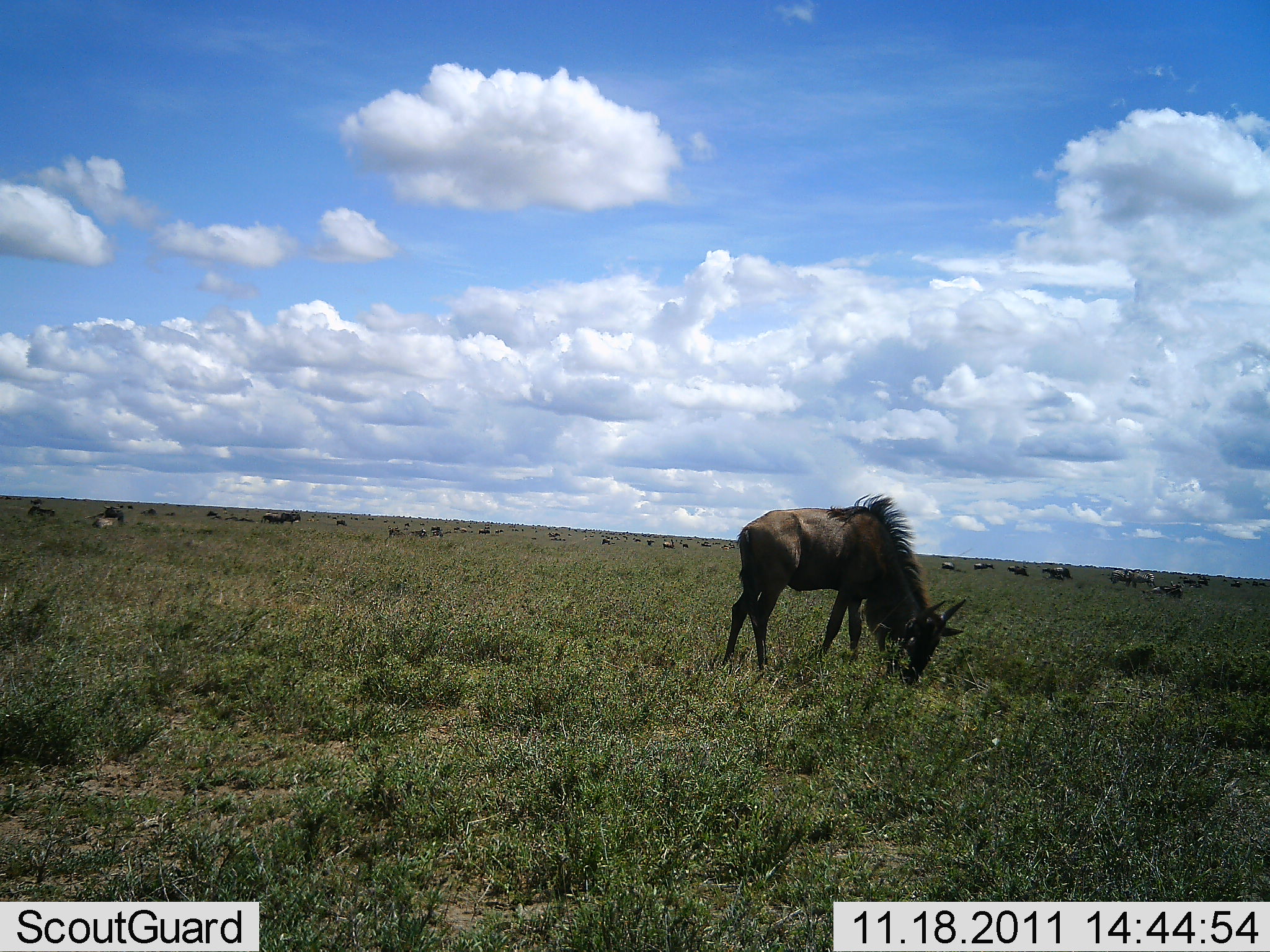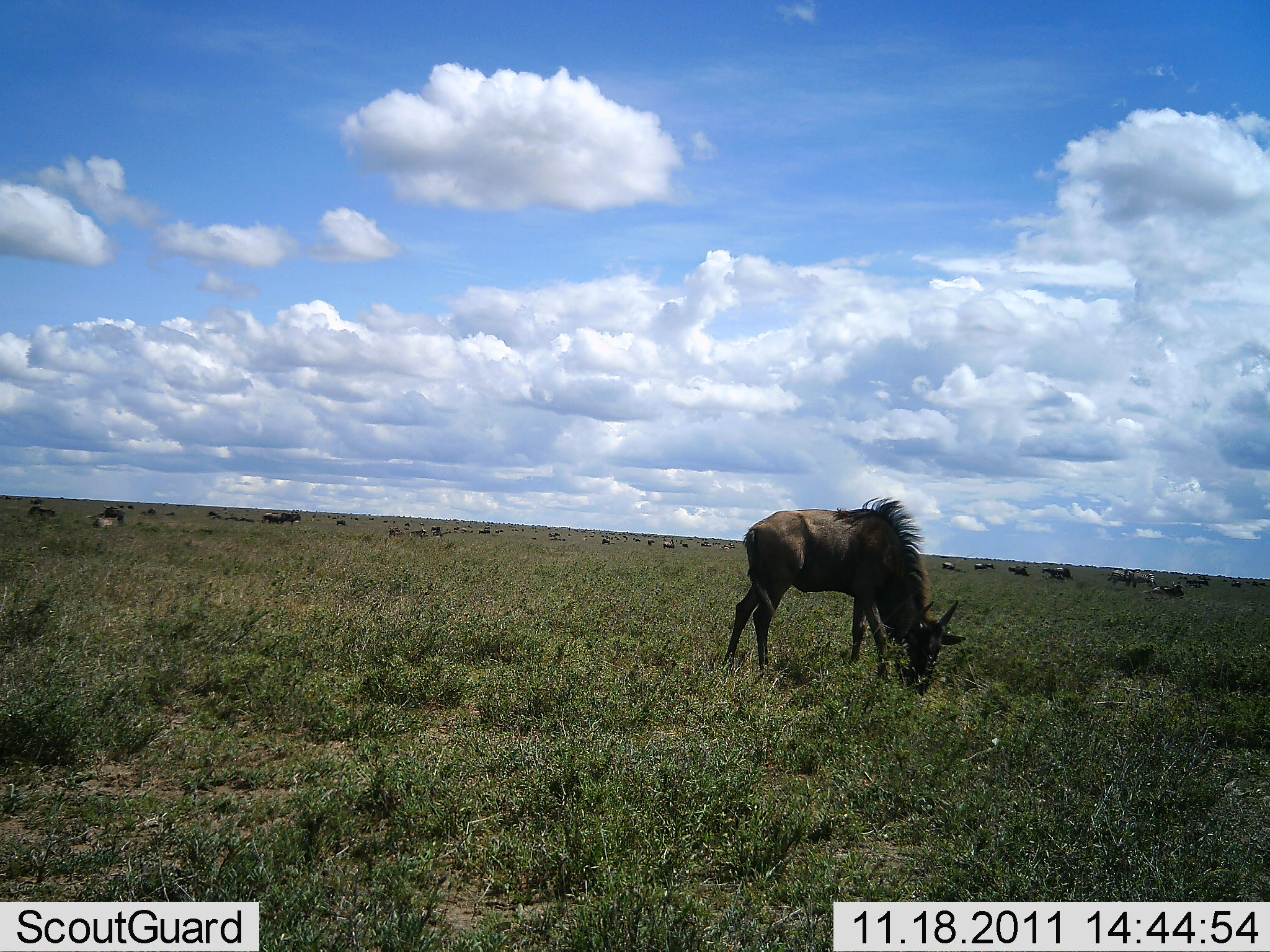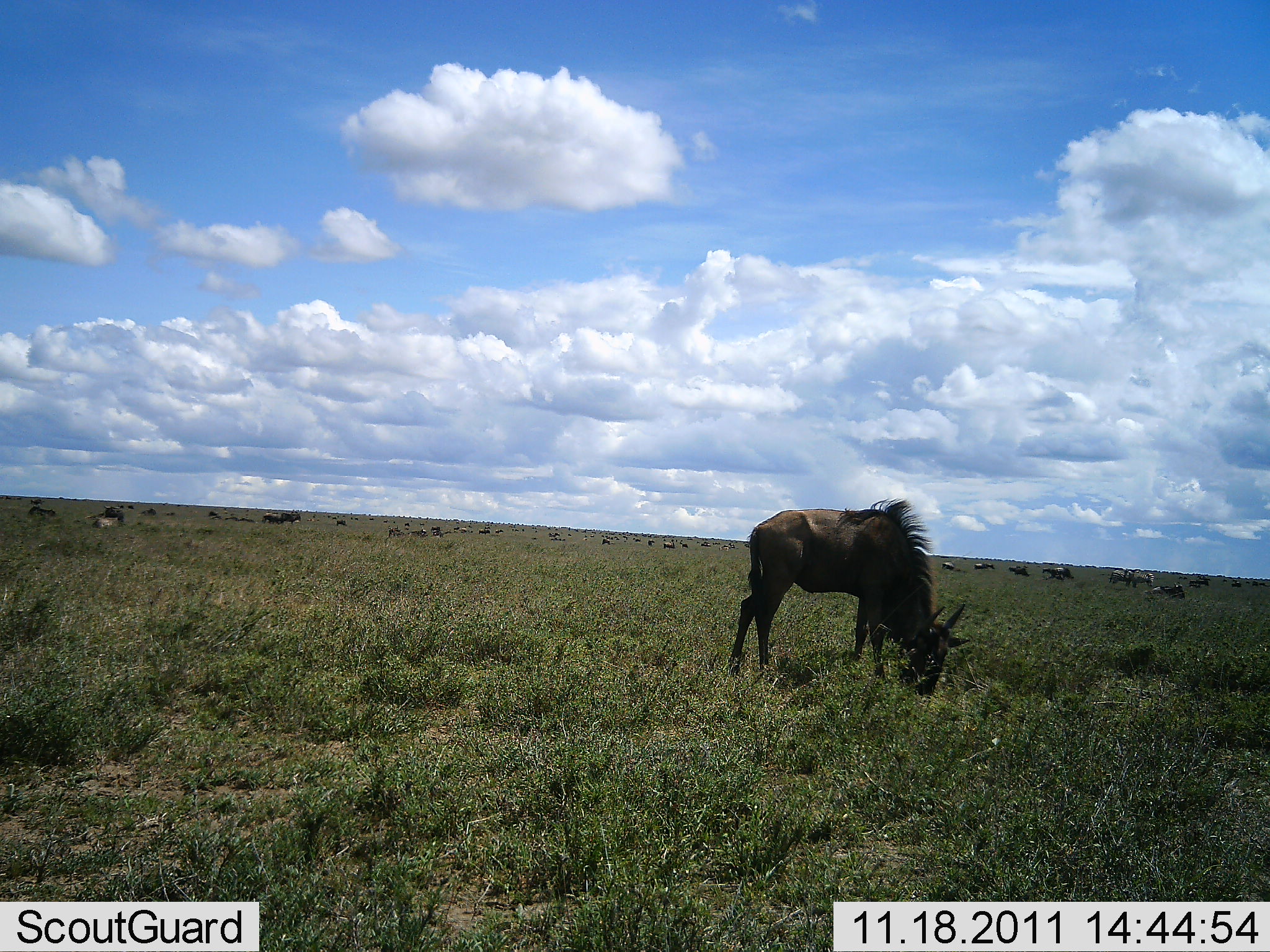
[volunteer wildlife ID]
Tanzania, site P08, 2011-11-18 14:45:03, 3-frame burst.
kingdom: Animalia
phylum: Chordata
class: Mammalia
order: Artiodactyla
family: Bovidae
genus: Connochaetes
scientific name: Connochaetes taurinus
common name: blue wildebeest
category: wildebeest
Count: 11-50.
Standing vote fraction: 43%.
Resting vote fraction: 14%.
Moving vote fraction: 14%.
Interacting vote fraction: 0%.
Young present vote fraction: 0%.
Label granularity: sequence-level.